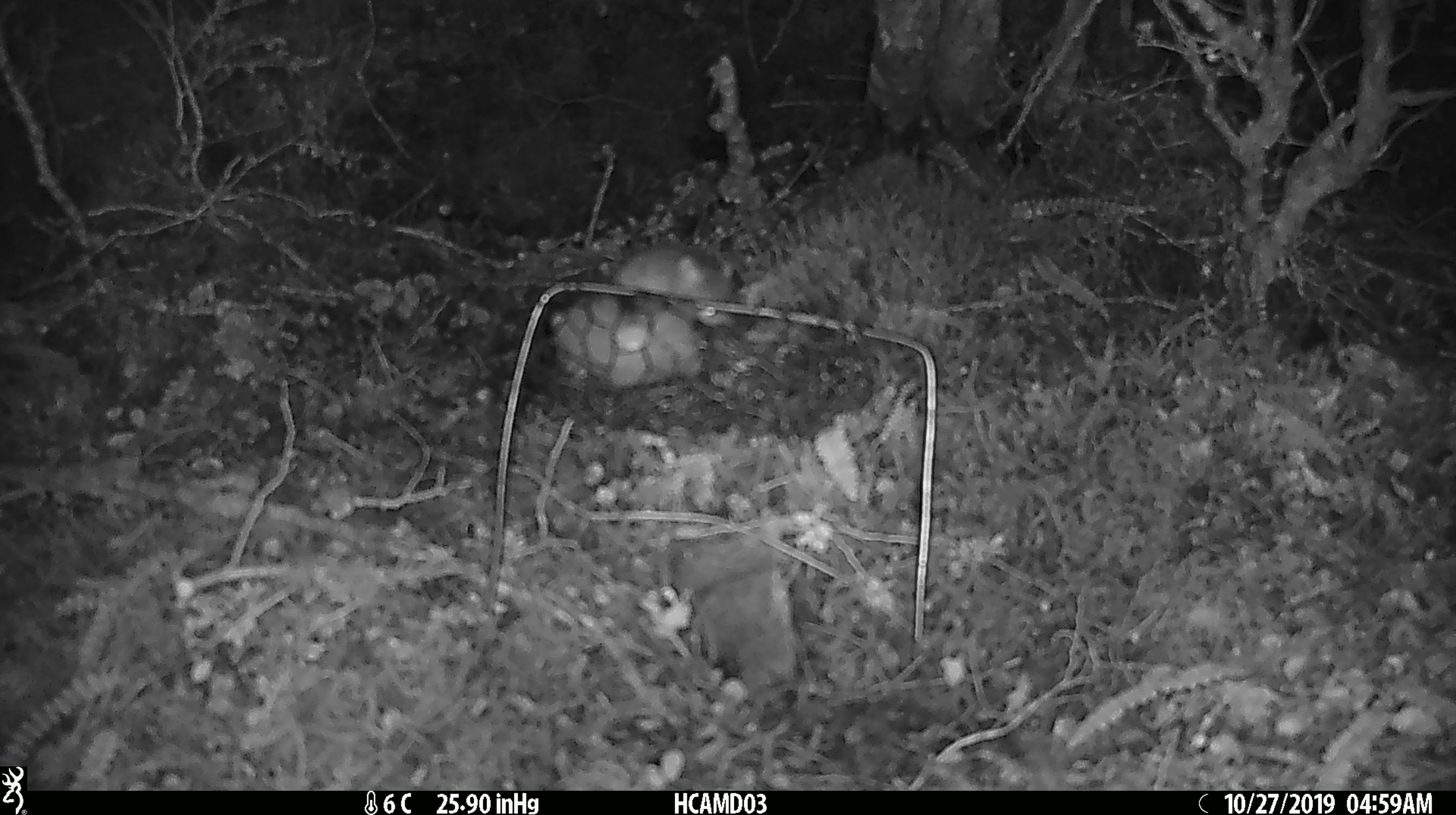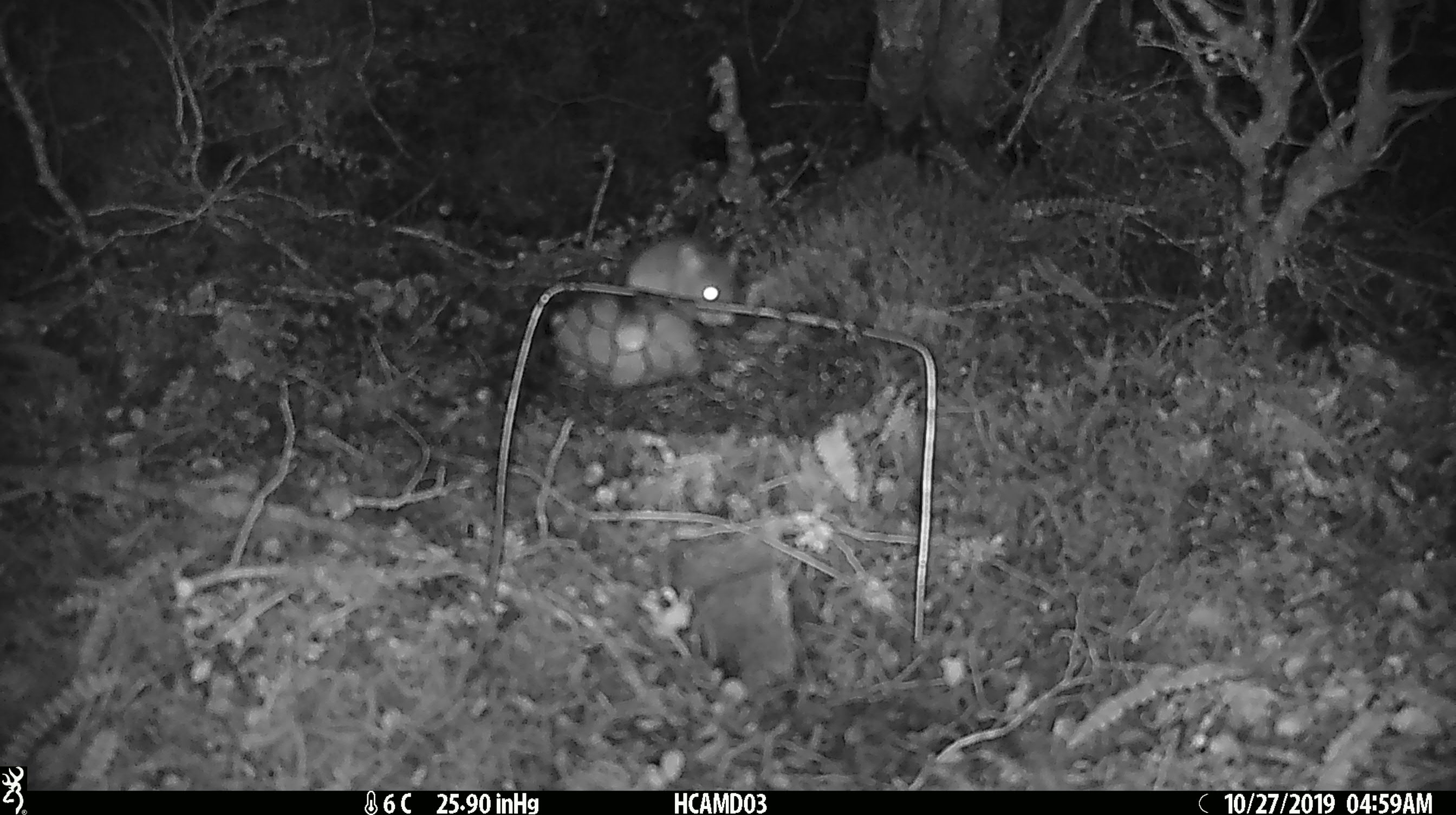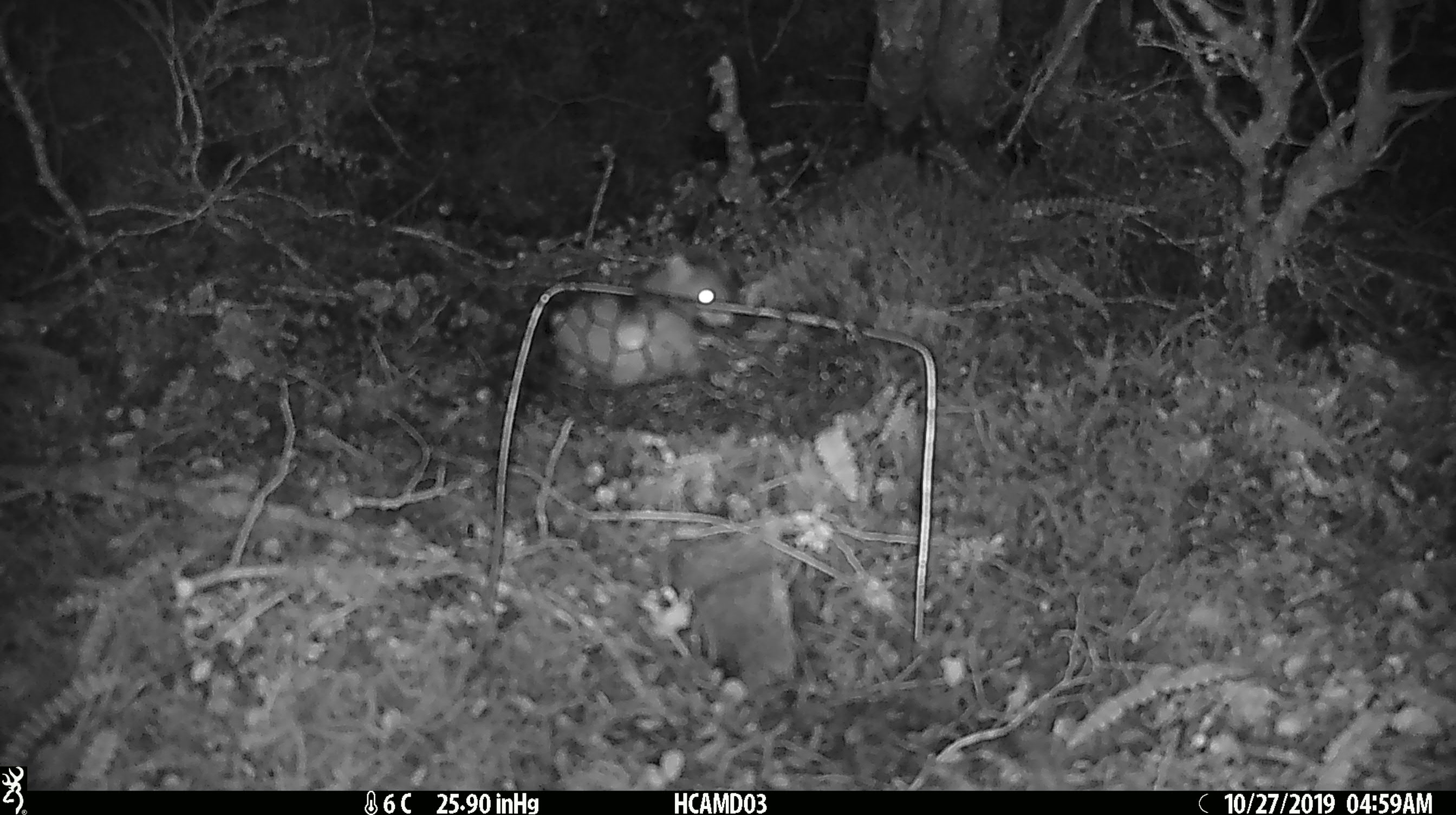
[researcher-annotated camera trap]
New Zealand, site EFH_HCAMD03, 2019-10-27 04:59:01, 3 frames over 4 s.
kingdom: Animalia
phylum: Chordata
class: Mammalia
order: Rodentia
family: Muridae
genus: Mus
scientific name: Mus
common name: mouse